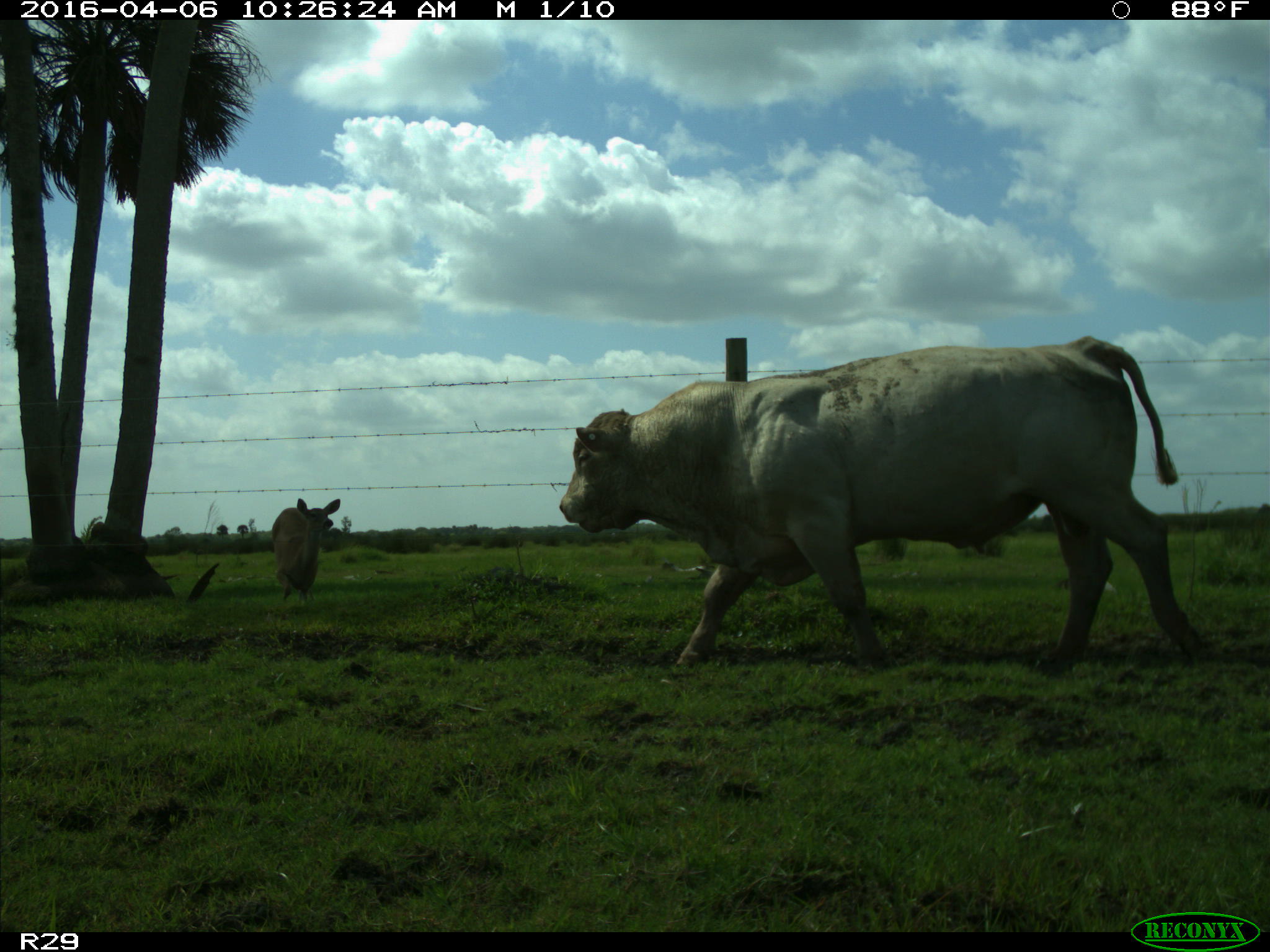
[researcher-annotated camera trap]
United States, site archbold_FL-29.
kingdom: Animalia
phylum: Chordata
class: Mammalia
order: Artiodactyla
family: Bovidae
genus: Bos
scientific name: Bos taurus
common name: domestic cow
Bos taurus (domestic cow).